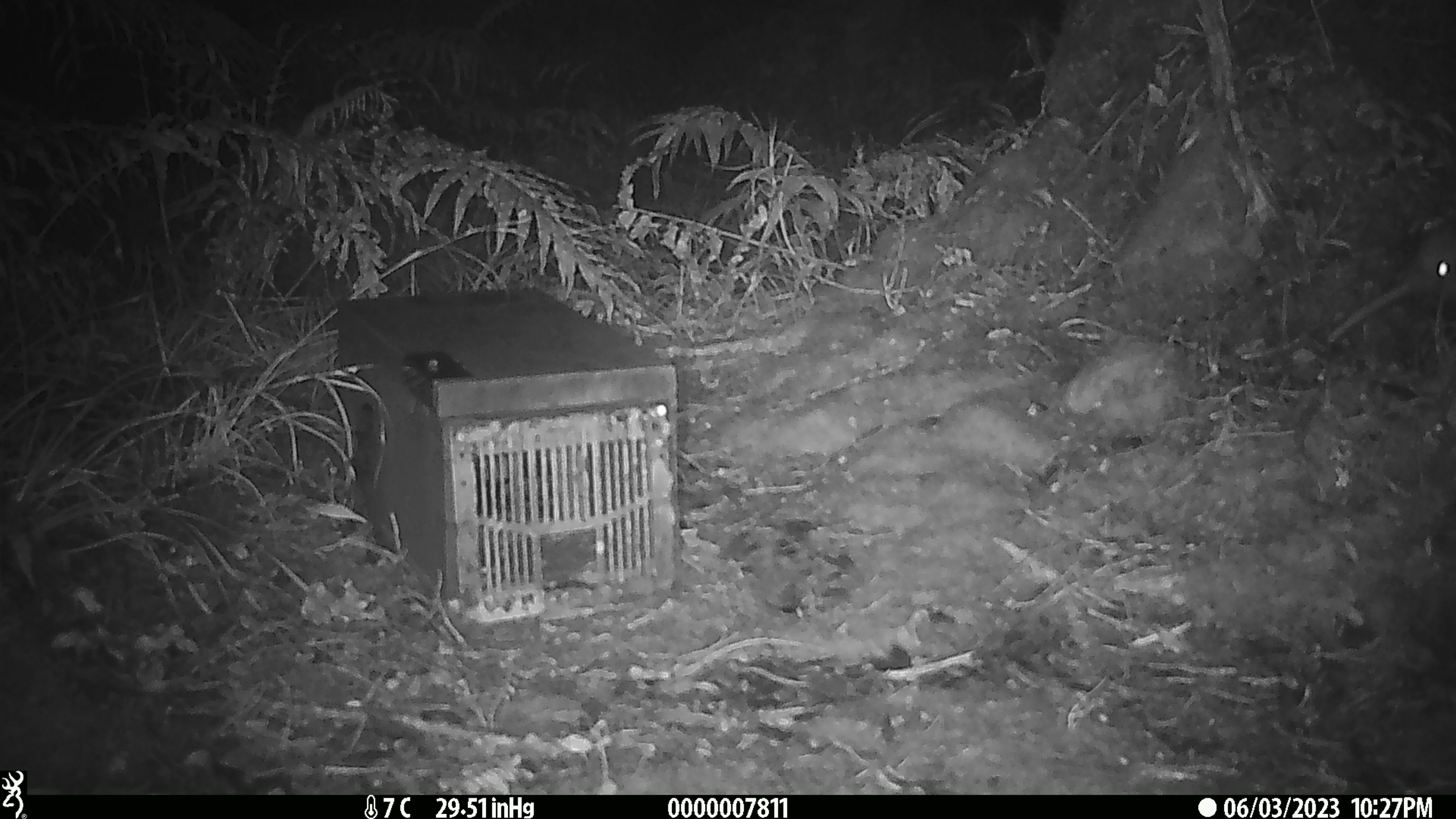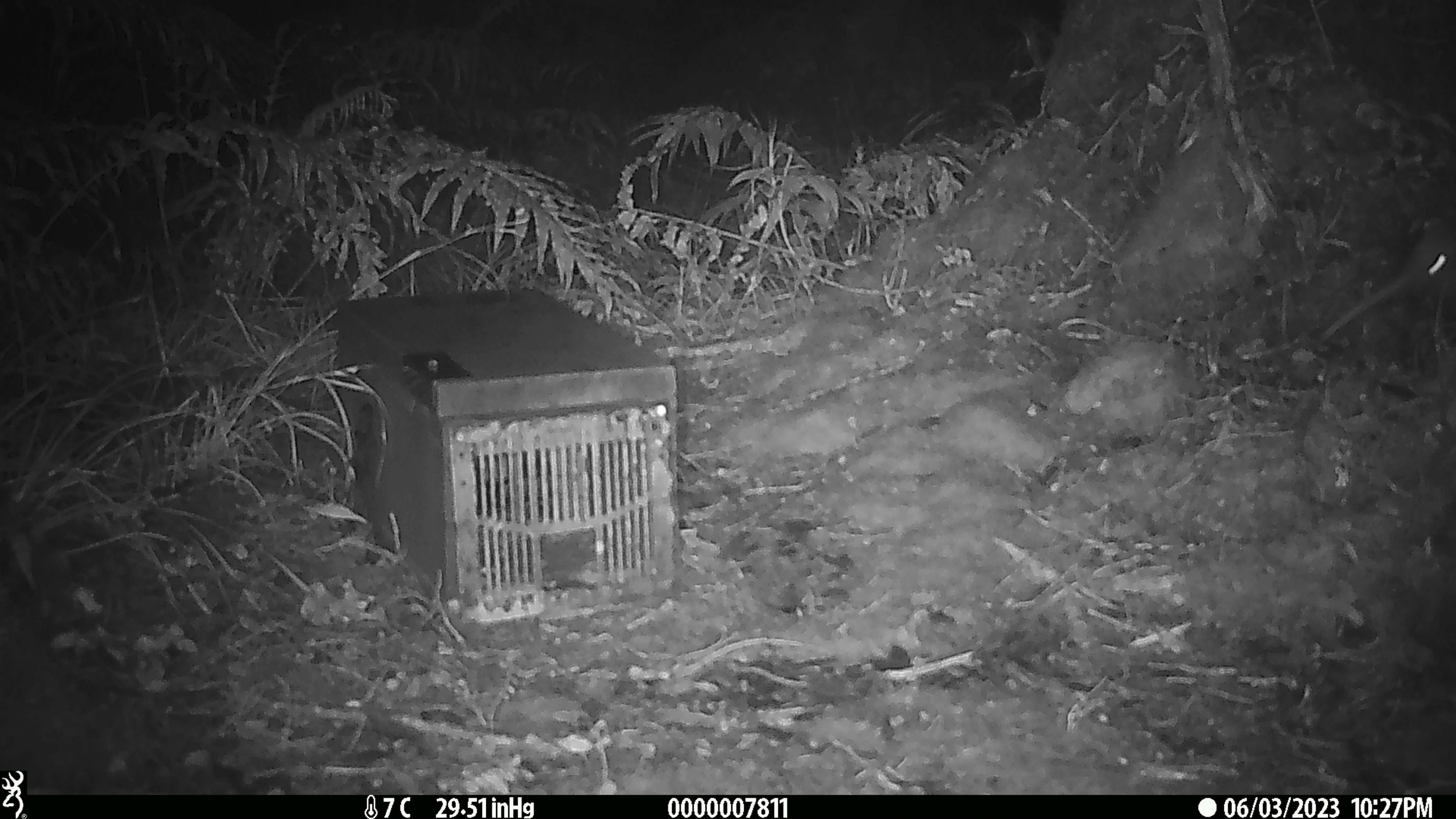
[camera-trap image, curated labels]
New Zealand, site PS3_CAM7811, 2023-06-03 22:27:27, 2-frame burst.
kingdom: Animalia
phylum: Chordata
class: Aves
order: Apterygiformes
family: Apterygidae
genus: Apteryx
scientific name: Apteryx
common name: kiwi